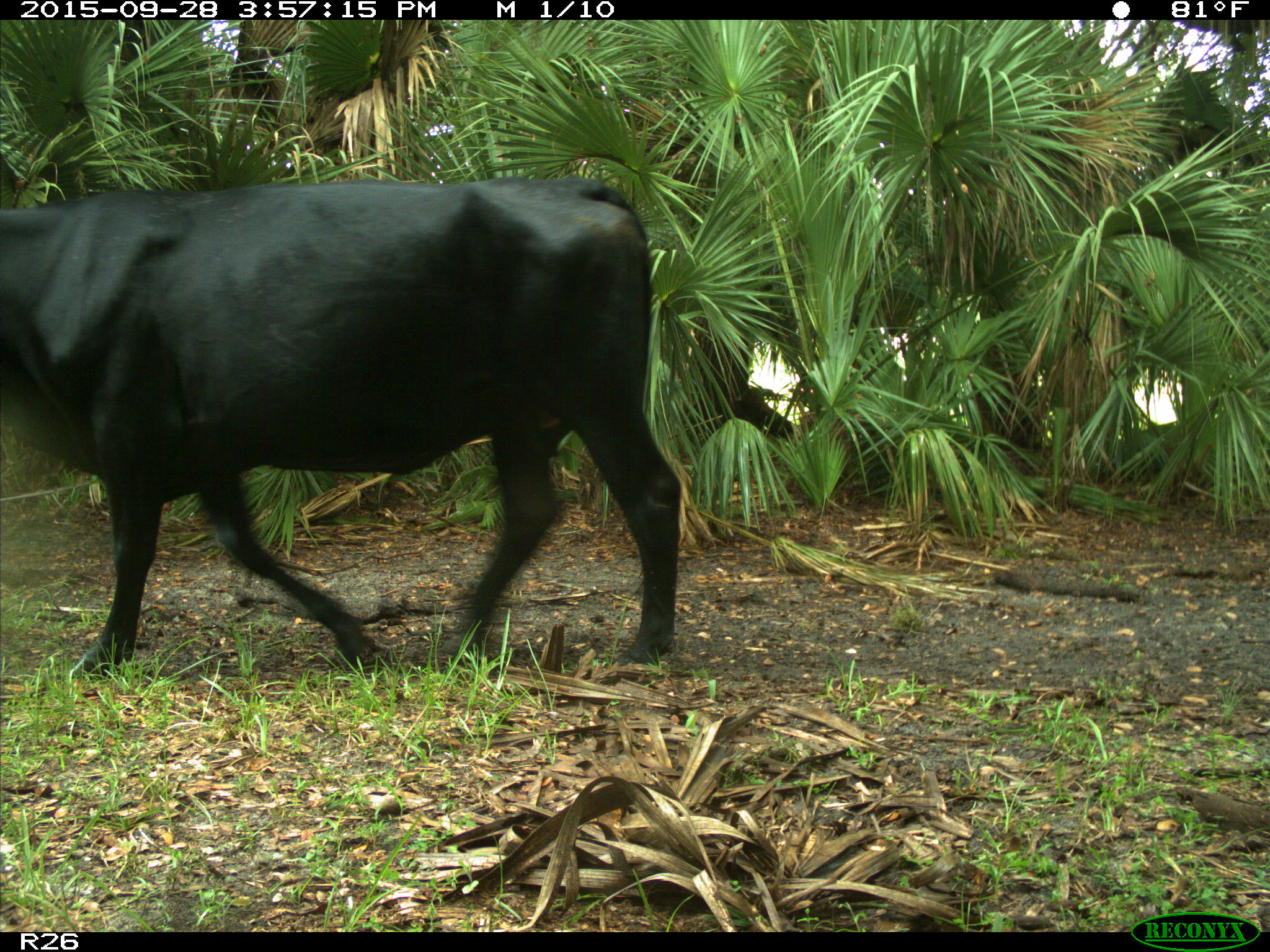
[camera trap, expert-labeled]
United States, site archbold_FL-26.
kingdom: Animalia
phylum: Chordata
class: Mammalia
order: Artiodactyla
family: Bovidae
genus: Bos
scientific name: Bos taurus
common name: domestic cow